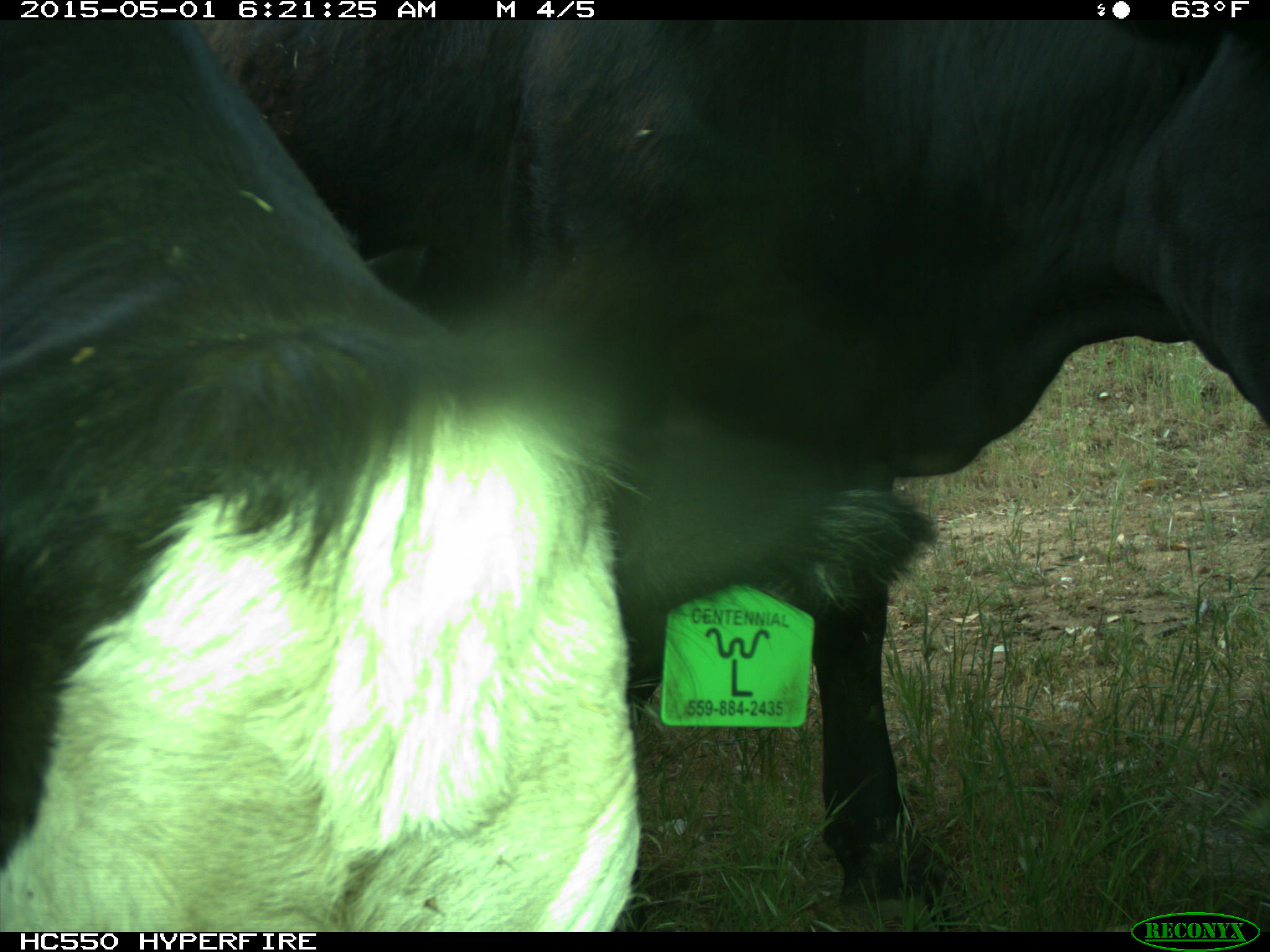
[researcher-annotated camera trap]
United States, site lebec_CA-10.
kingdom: Animalia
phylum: Chordata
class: Mammalia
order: Artiodactyla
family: Bovidae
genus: Bos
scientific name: Bos taurus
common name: domestic cow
Bos taurus (domestic cow).